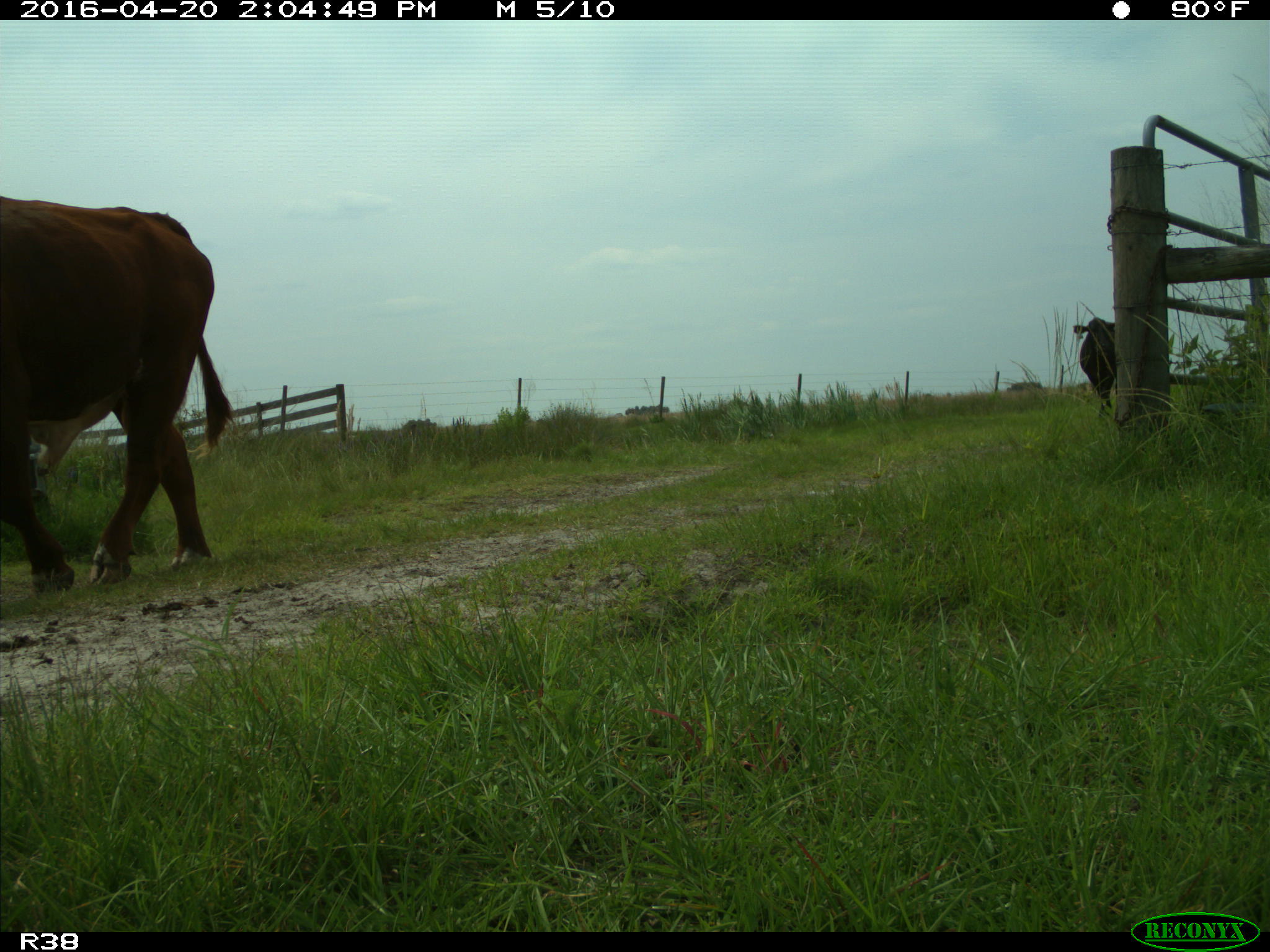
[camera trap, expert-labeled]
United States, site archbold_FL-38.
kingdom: Animalia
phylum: Chordata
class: Mammalia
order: Artiodactyla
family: Bovidae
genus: Bos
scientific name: Bos taurus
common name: domestic cow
Bos taurus (domestic cow).